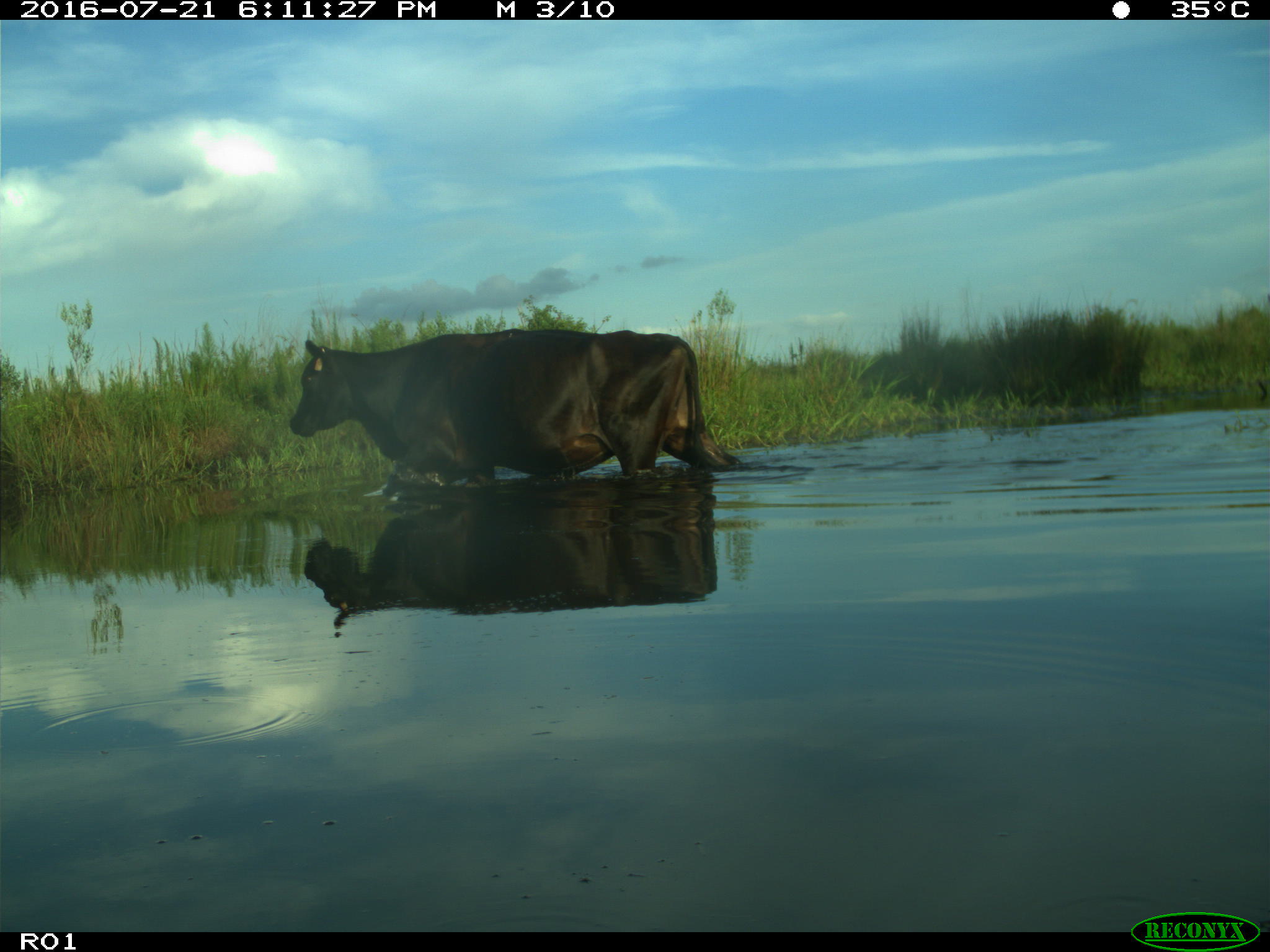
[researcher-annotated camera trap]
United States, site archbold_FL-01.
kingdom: Animalia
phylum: Chordata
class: Mammalia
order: Artiodactyla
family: Bovidae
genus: Bos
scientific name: Bos taurus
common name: domestic cow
Bos taurus (domestic cow).